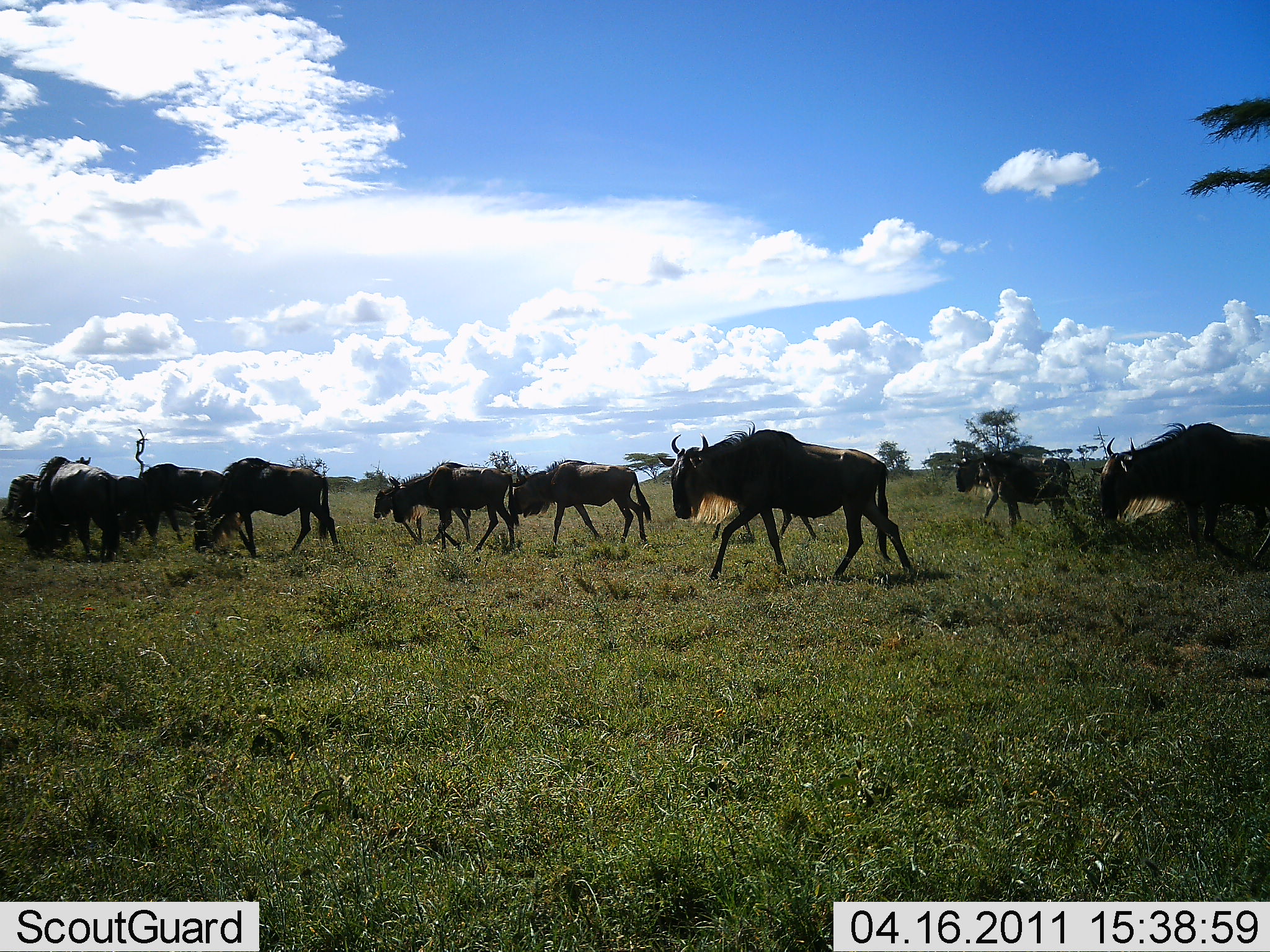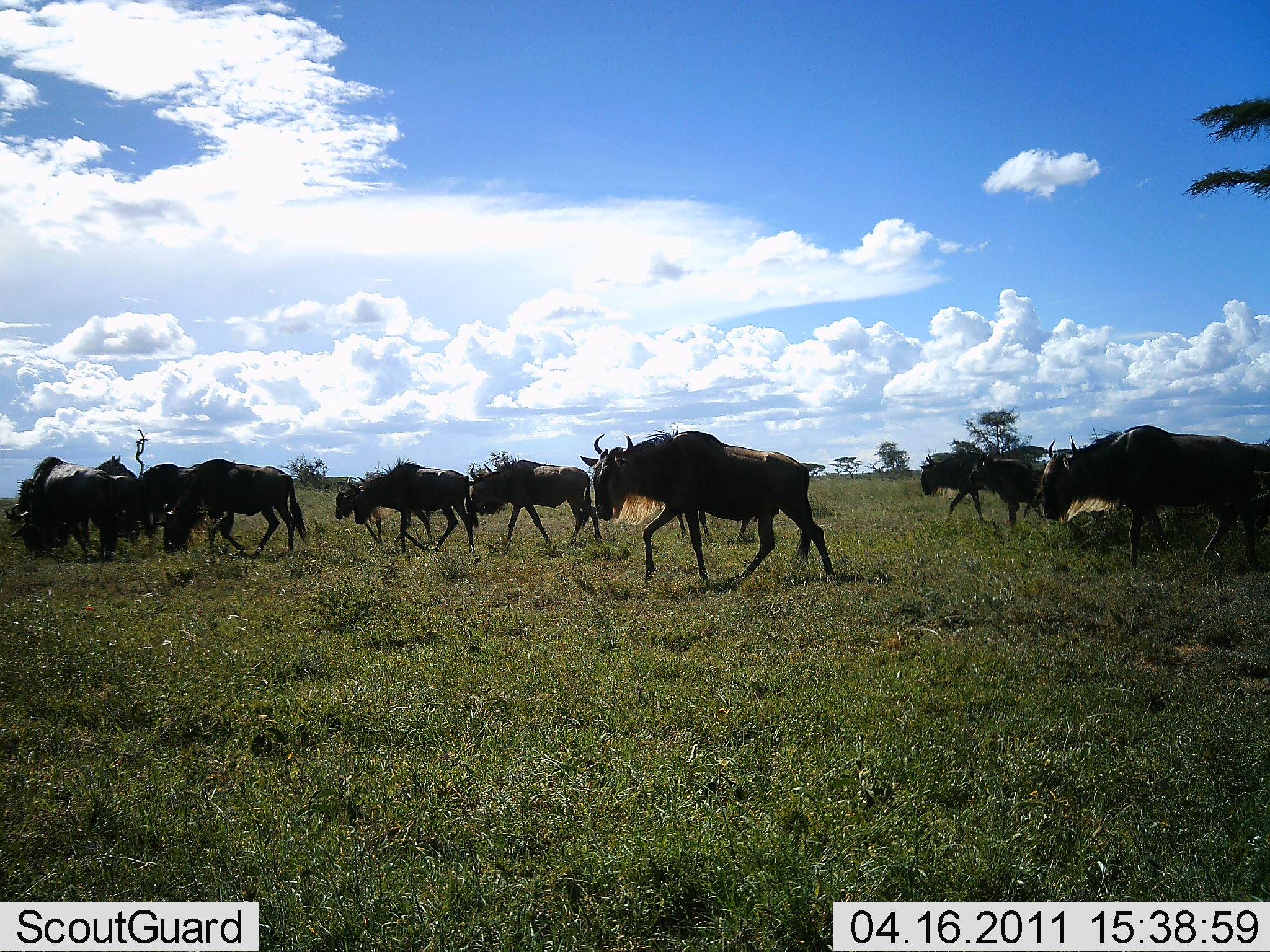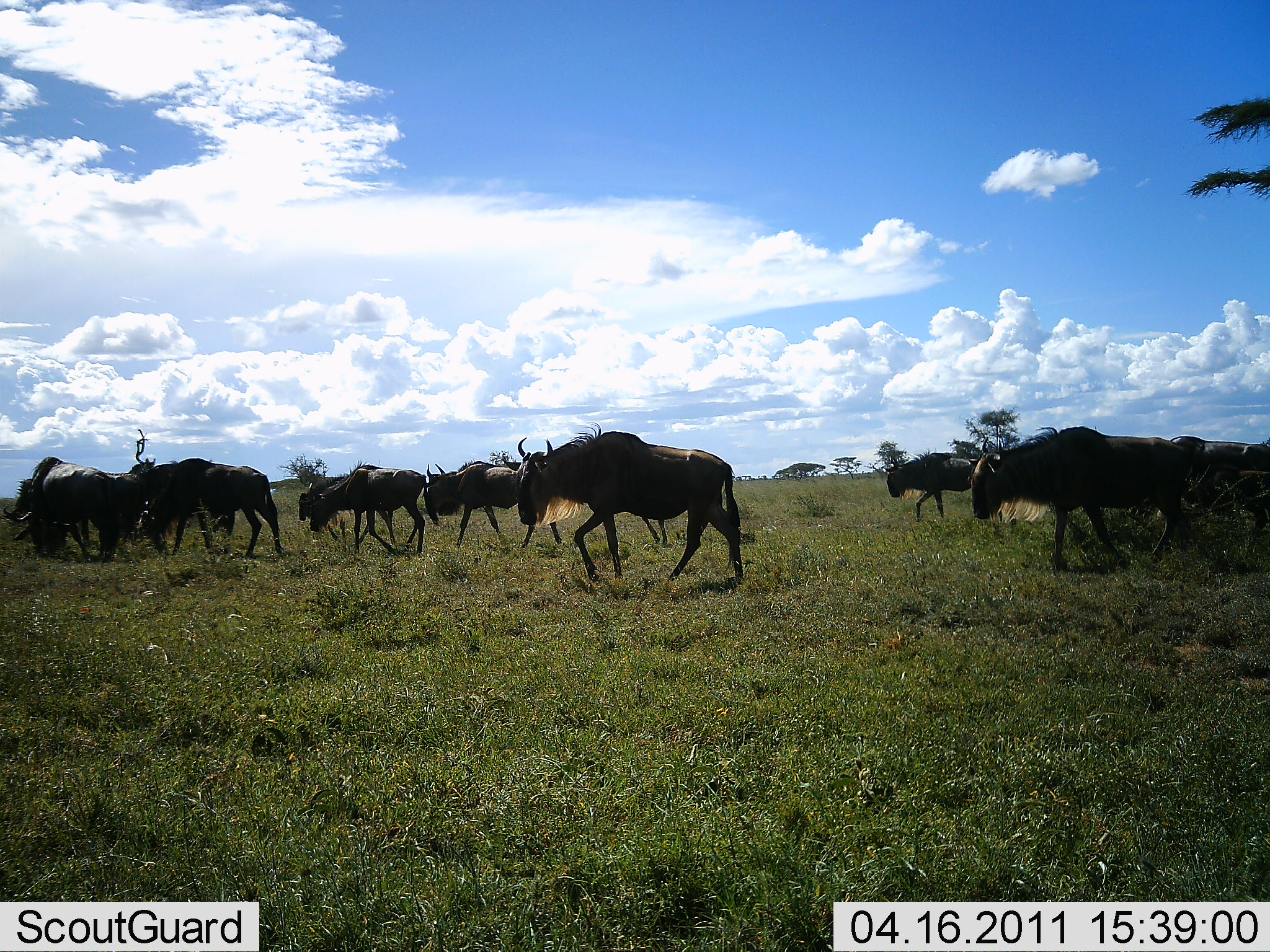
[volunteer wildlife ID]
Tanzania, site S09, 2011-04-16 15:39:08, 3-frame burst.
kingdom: Animalia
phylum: Chordata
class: Mammalia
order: Artiodactyla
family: Bovidae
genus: Connochaetes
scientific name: Connochaetes taurinus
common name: blue wildebeest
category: wildebeest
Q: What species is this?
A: Wildebeest (blue wildebeest) (Connochaetes taurinus).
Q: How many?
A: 11-50.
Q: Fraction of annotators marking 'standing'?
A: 17%.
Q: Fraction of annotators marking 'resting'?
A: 0%.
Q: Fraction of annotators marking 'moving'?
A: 100%.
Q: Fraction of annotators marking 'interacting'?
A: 0%.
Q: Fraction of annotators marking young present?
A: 0%.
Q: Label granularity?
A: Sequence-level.